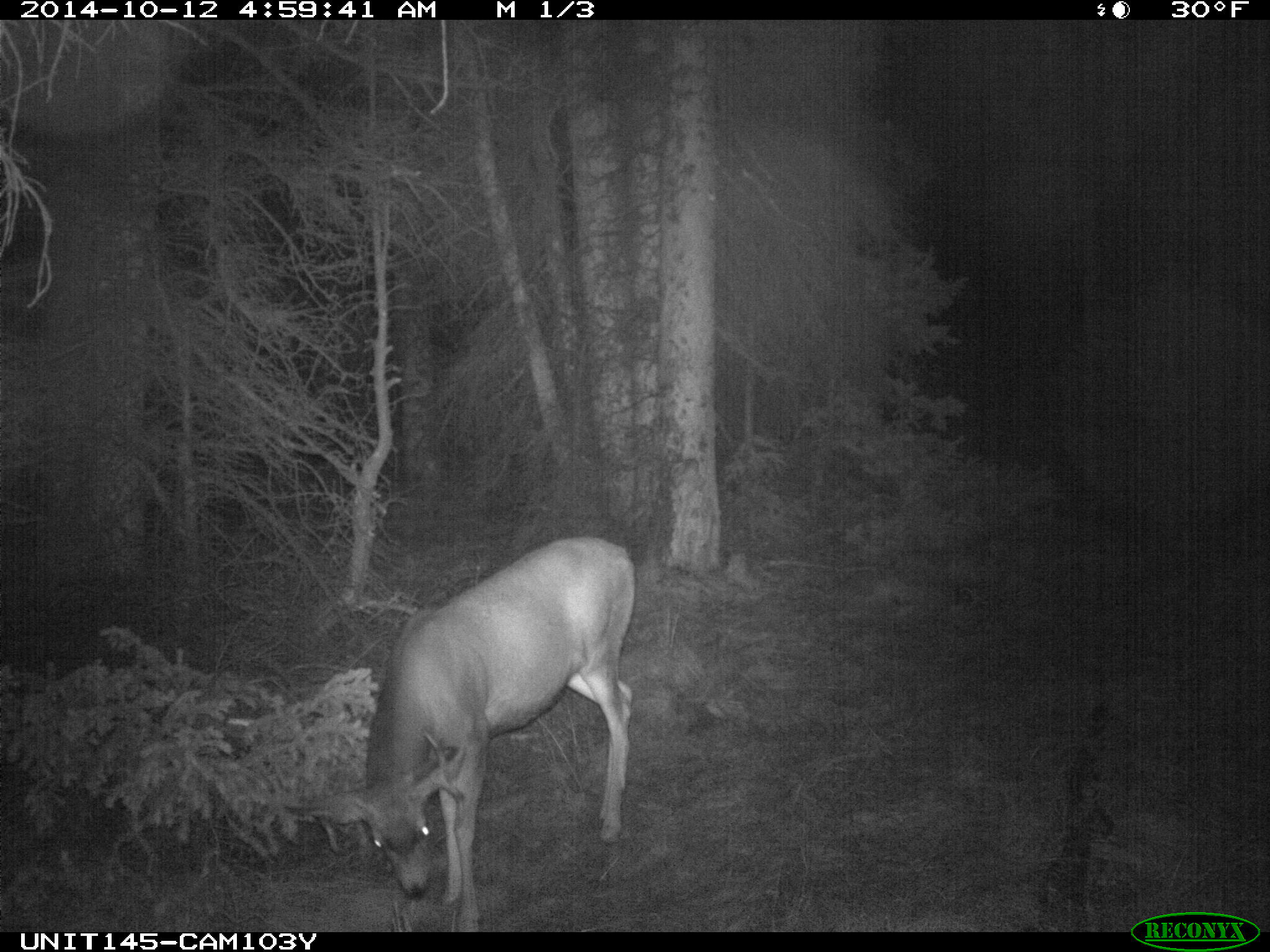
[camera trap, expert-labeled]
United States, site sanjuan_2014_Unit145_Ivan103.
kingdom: Animalia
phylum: Chordata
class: Mammalia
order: Artiodactyla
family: Cervidae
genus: Odocoileus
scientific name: Odocoileus hemionus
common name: mule deer